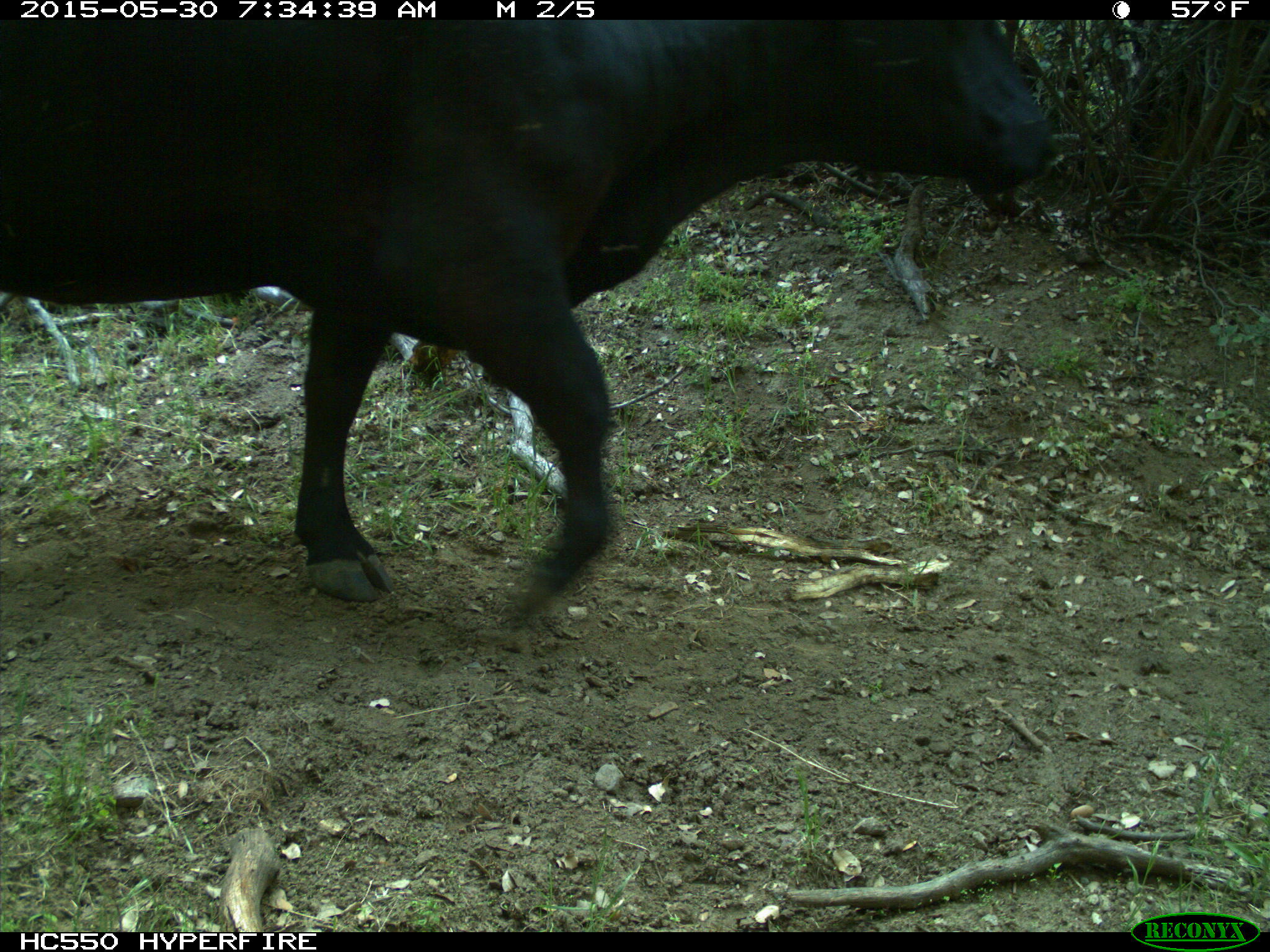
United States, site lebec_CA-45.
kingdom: Animalia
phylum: Chordata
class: Mammalia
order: Artiodactyla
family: Bovidae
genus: Bos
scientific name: Bos taurus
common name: domestic cow